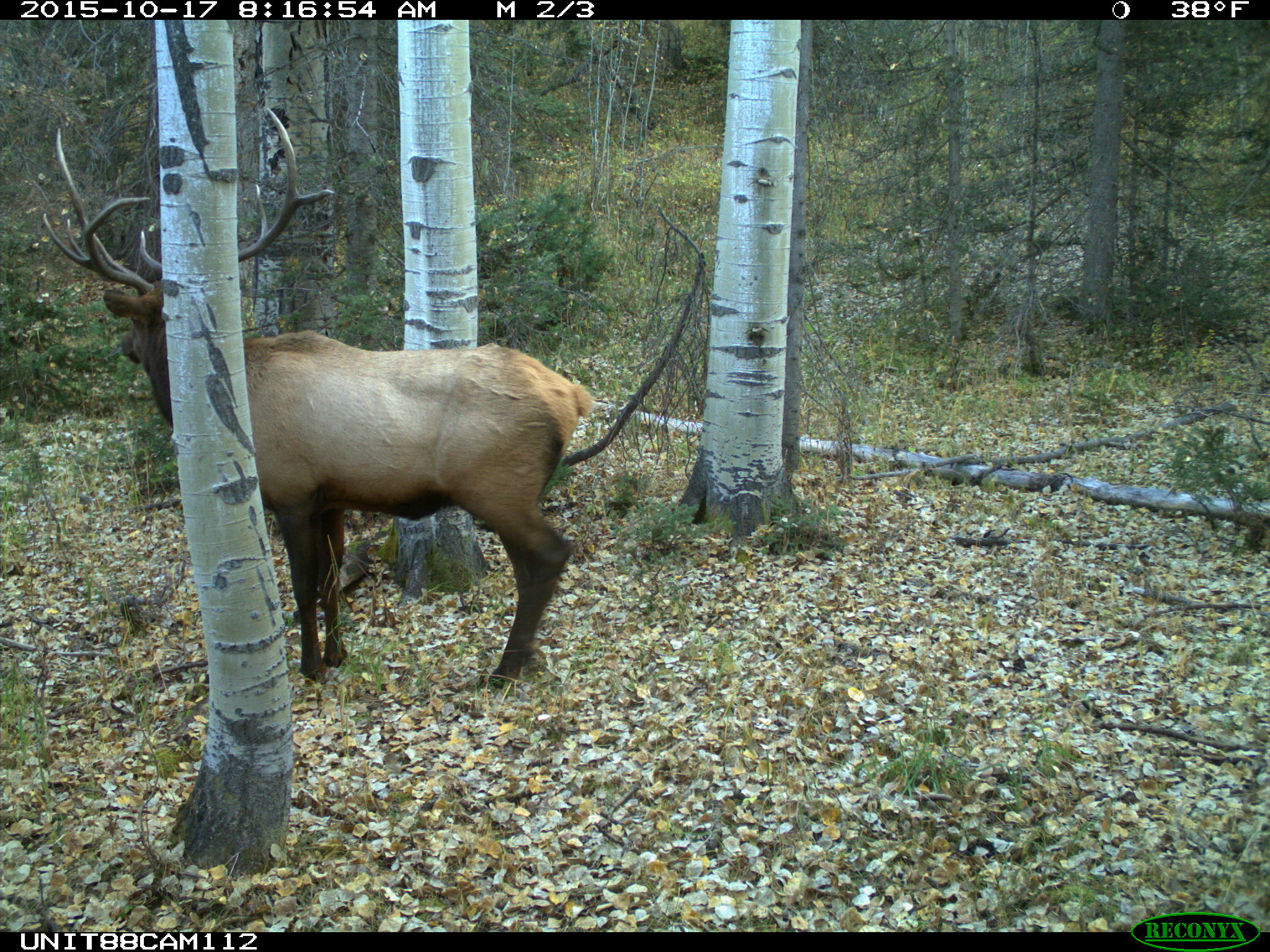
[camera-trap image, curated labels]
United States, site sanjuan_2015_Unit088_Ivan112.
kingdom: Animalia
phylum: Chordata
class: Mammalia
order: Artiodactyla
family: Cervidae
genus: Cervus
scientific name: Cervus elaphus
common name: red deer